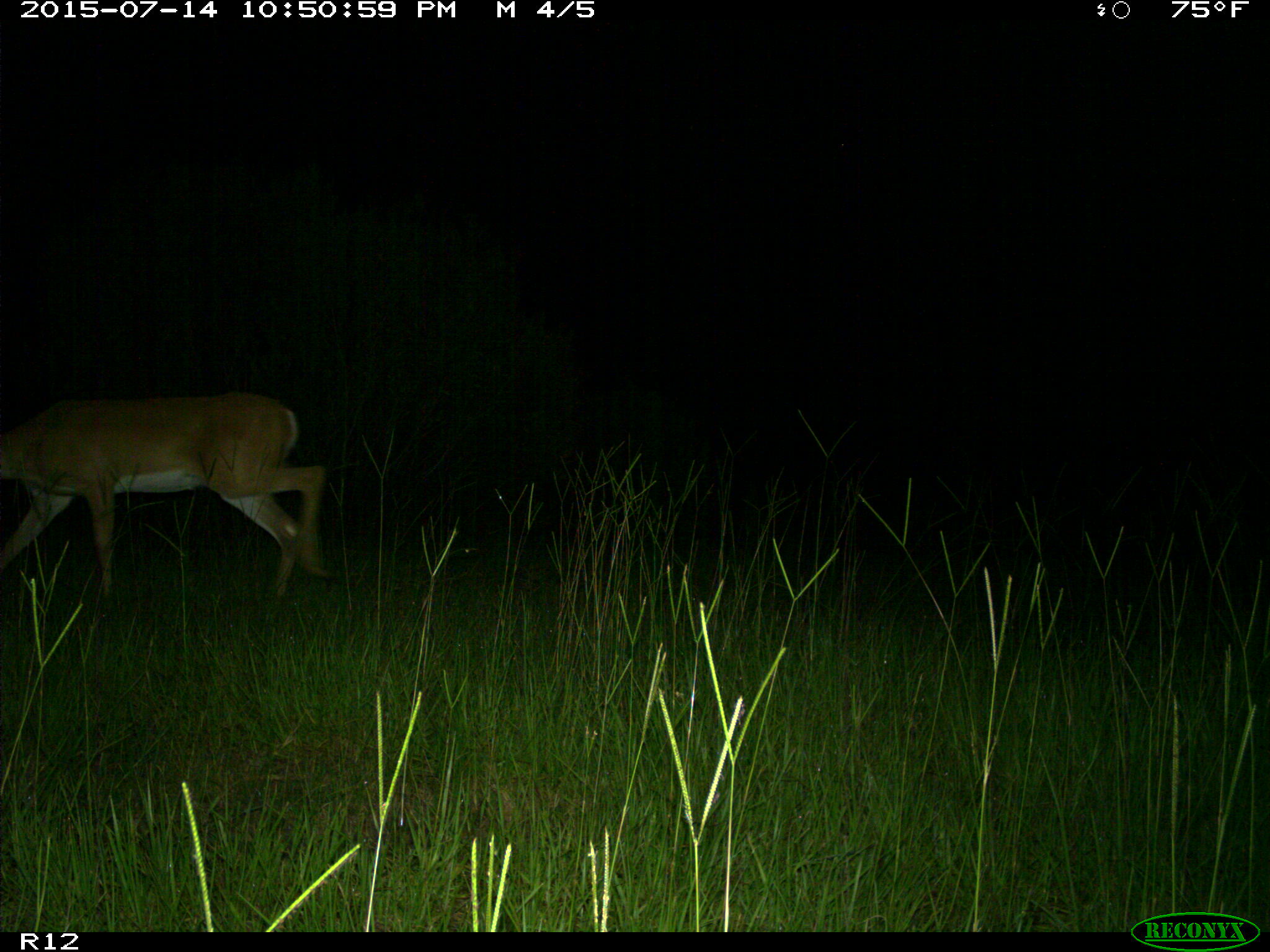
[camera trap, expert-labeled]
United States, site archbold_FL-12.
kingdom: Animalia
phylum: Chordata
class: Mammalia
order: Artiodactyla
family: Cervidae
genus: Odocoileus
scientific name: Odocoileus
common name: deer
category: unidentified deer